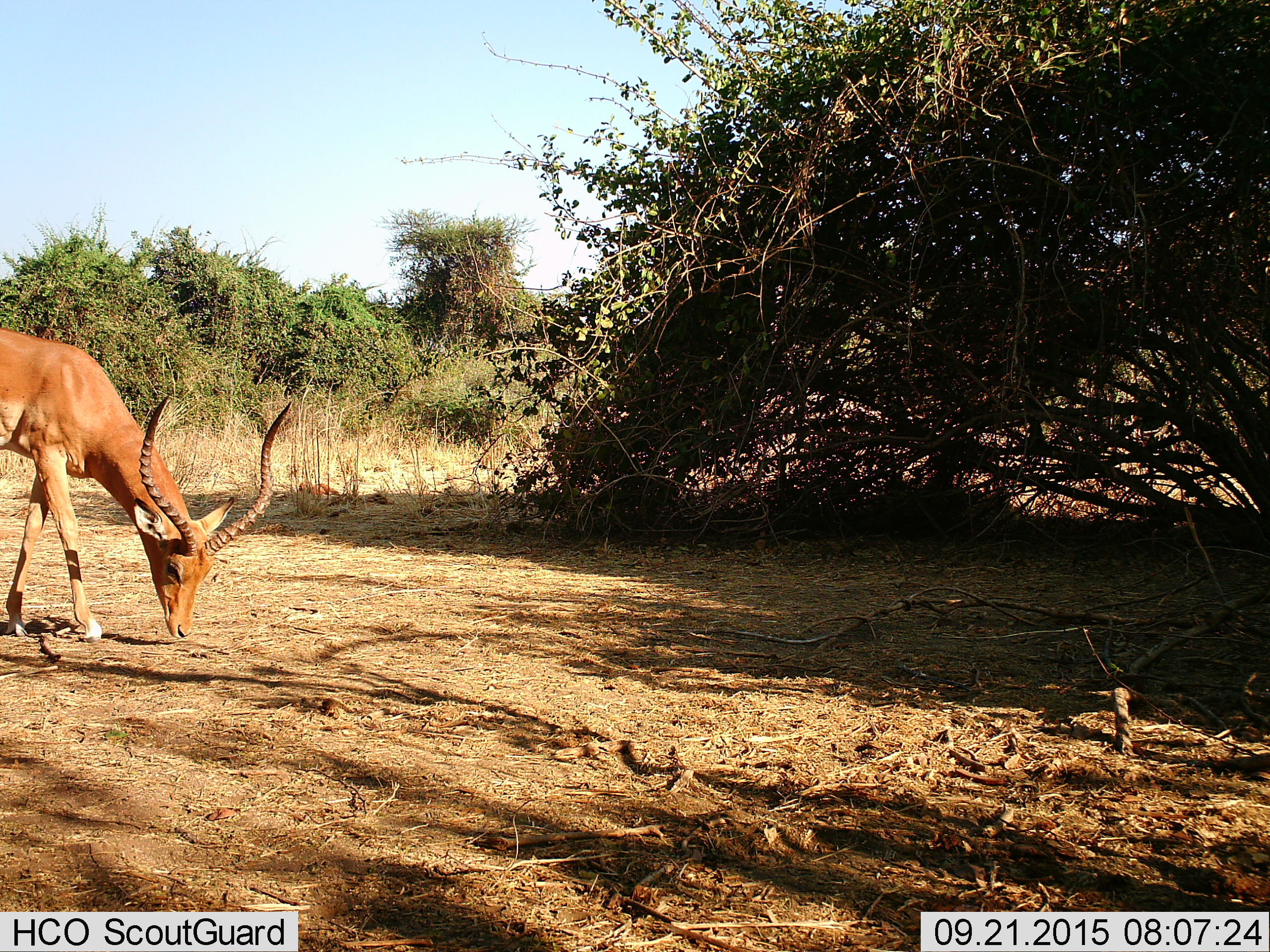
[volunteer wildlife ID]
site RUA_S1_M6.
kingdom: Animalia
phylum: Chordata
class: Mammalia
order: Artiodactyla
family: Bovidae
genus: Aepyceros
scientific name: Aepyceros melampus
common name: impala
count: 1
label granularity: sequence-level